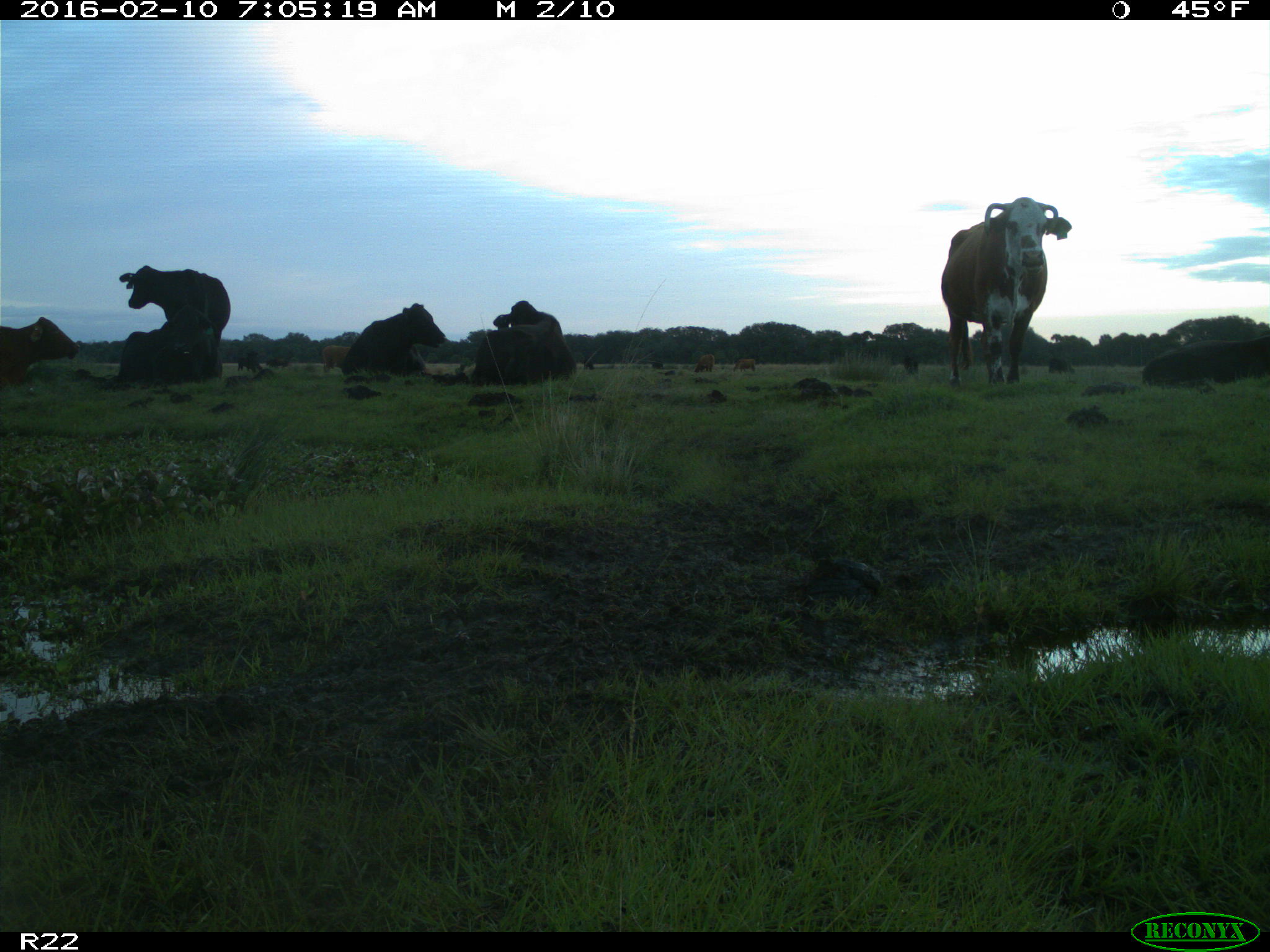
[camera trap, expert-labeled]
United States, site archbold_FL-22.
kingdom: Animalia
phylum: Chordata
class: Mammalia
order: Artiodactyla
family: Bovidae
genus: Bos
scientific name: Bos taurus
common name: domestic cow